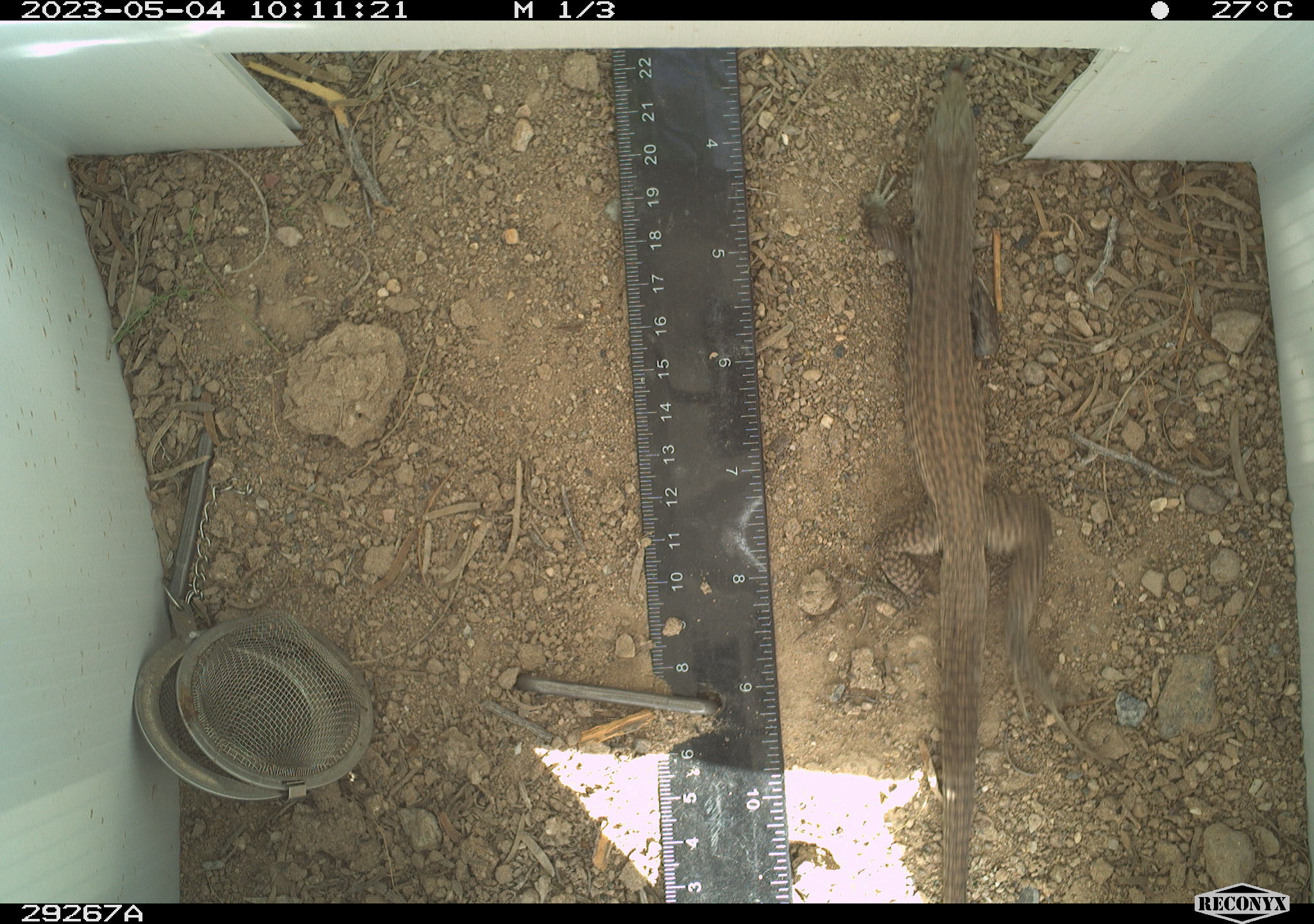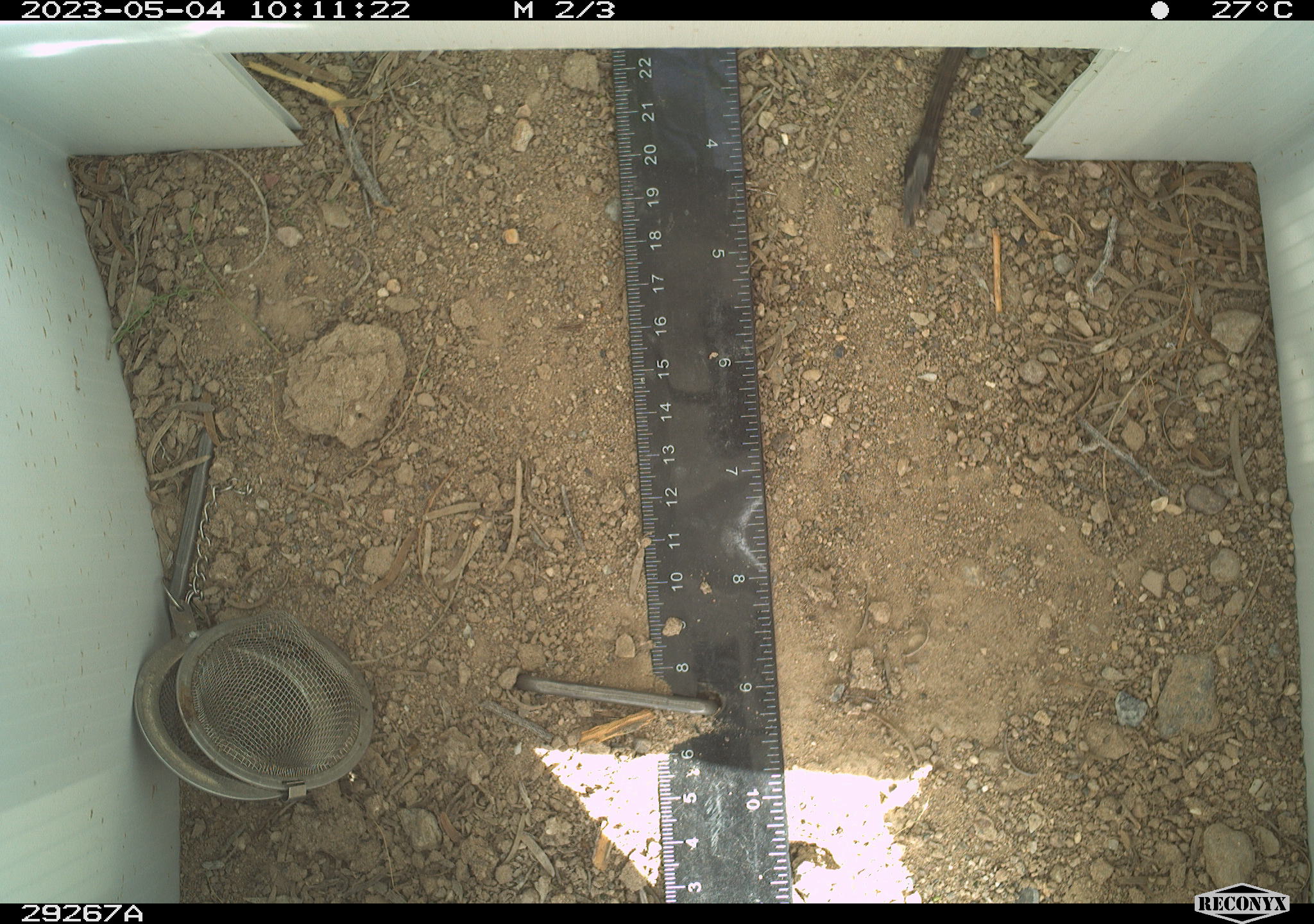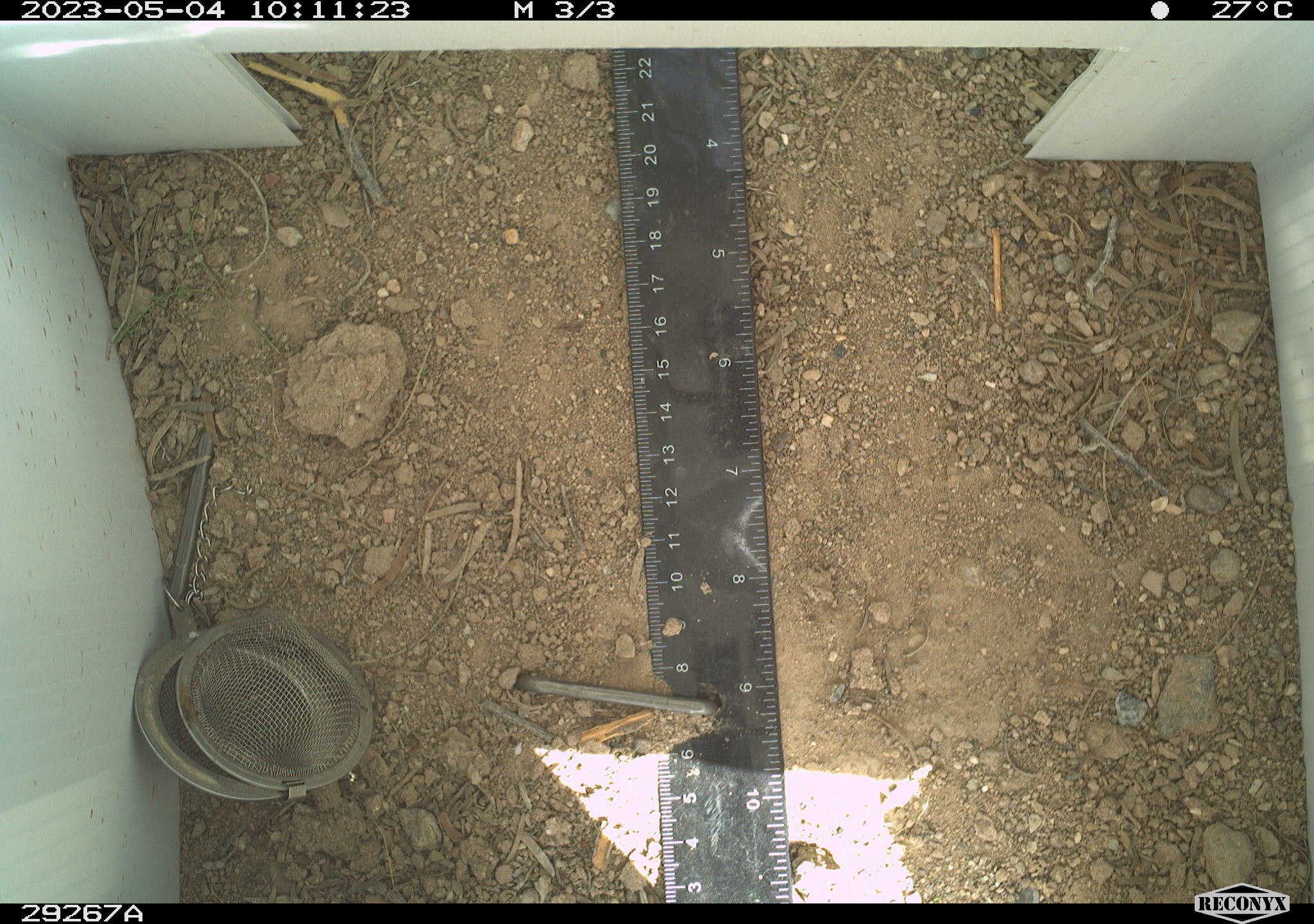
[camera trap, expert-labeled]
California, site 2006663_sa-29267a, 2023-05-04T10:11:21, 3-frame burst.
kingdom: Animalia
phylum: Chordata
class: Reptilia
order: Squamata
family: Teiidae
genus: Aspidoscelis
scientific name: Aspidoscelis tigris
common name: western whiptail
Western whiptail (Aspidoscelis tigris).